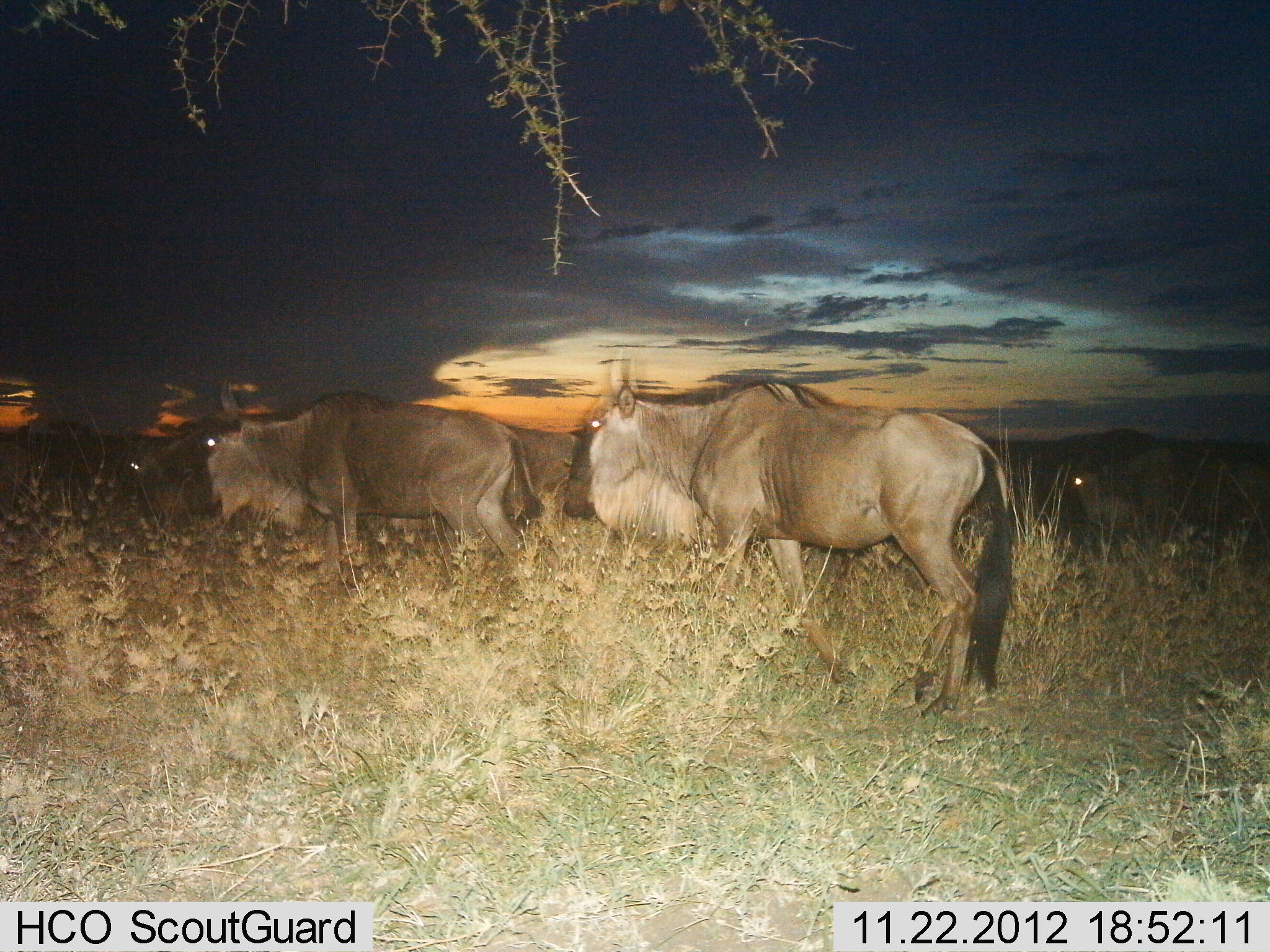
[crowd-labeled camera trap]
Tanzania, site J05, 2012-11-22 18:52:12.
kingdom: Animalia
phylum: Chordata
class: Mammalia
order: Artiodactyla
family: Bovidae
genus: Connochaetes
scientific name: Connochaetes taurinus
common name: blue wildebeest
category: wildebeest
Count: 5.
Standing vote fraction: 40%.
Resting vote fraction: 0%.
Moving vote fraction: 80%.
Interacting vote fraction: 0%.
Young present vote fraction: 0%.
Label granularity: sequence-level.